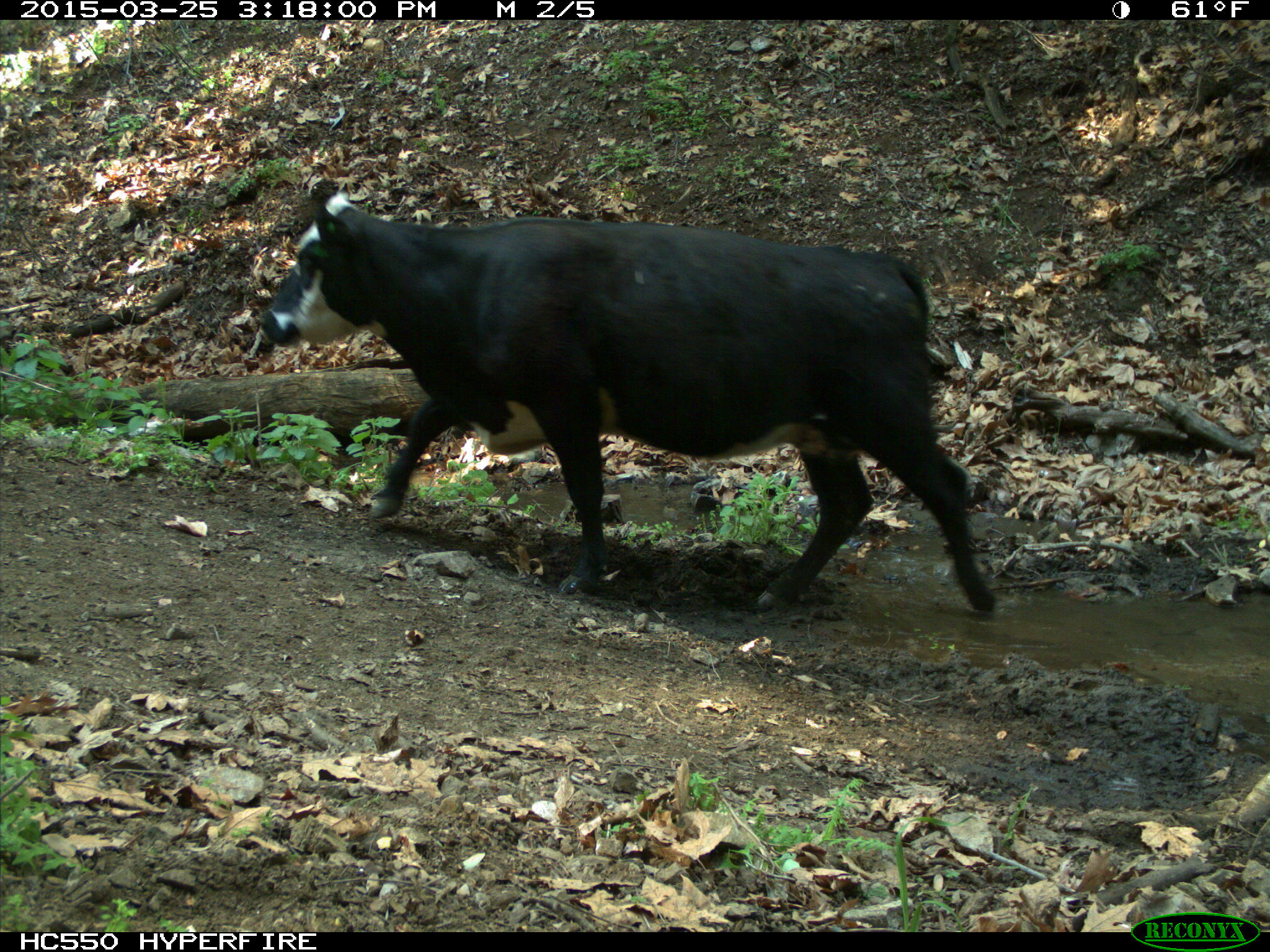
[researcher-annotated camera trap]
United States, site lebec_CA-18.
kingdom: Animalia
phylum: Chordata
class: Mammalia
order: Artiodactyla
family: Bovidae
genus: Bos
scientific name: Bos taurus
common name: domestic cow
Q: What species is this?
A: Bos taurus (domestic cow).